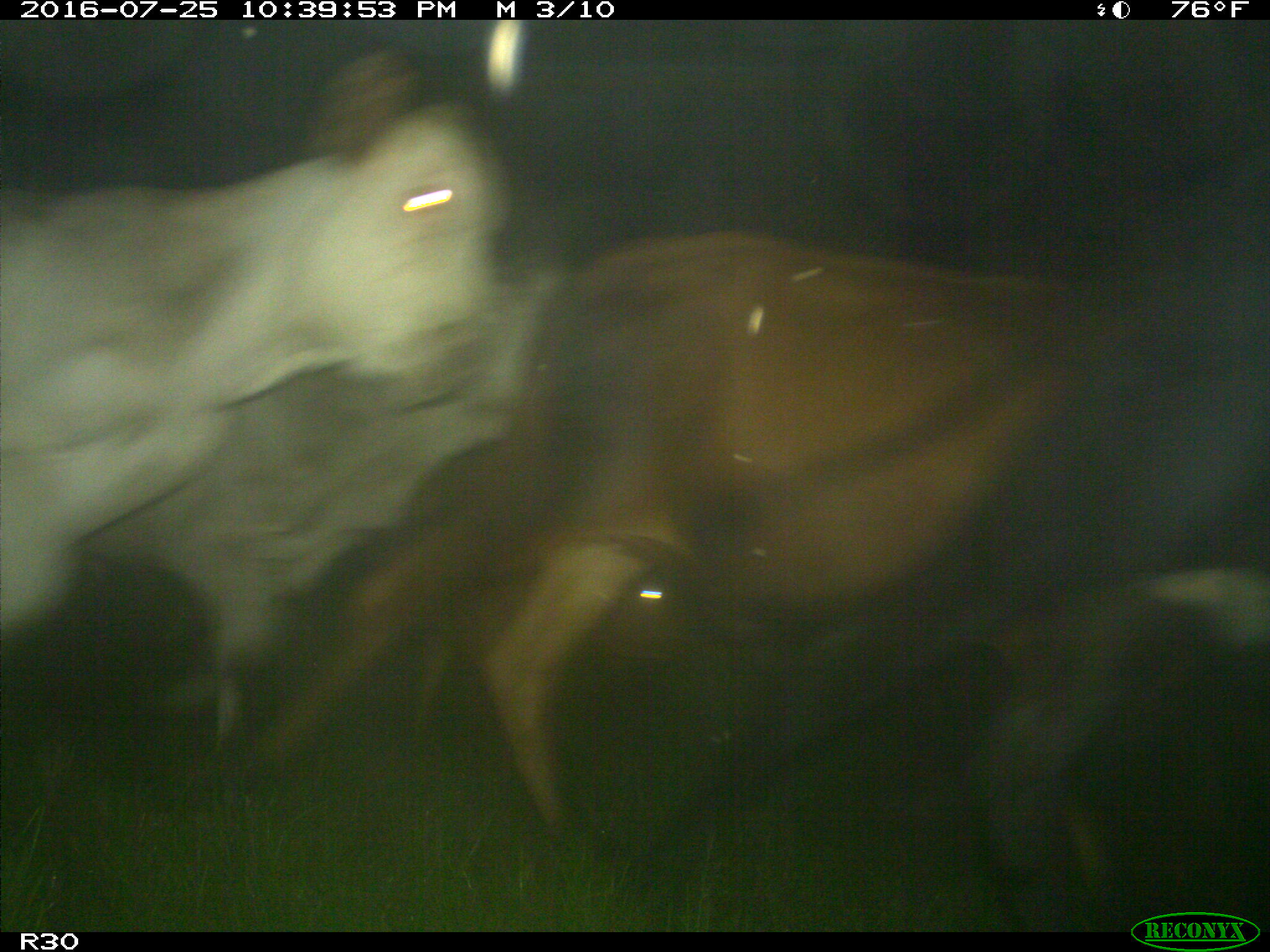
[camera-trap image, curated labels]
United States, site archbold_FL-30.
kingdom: Animalia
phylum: Chordata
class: Mammalia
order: Artiodactyla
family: Bovidae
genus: Bos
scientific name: Bos taurus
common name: domestic cow